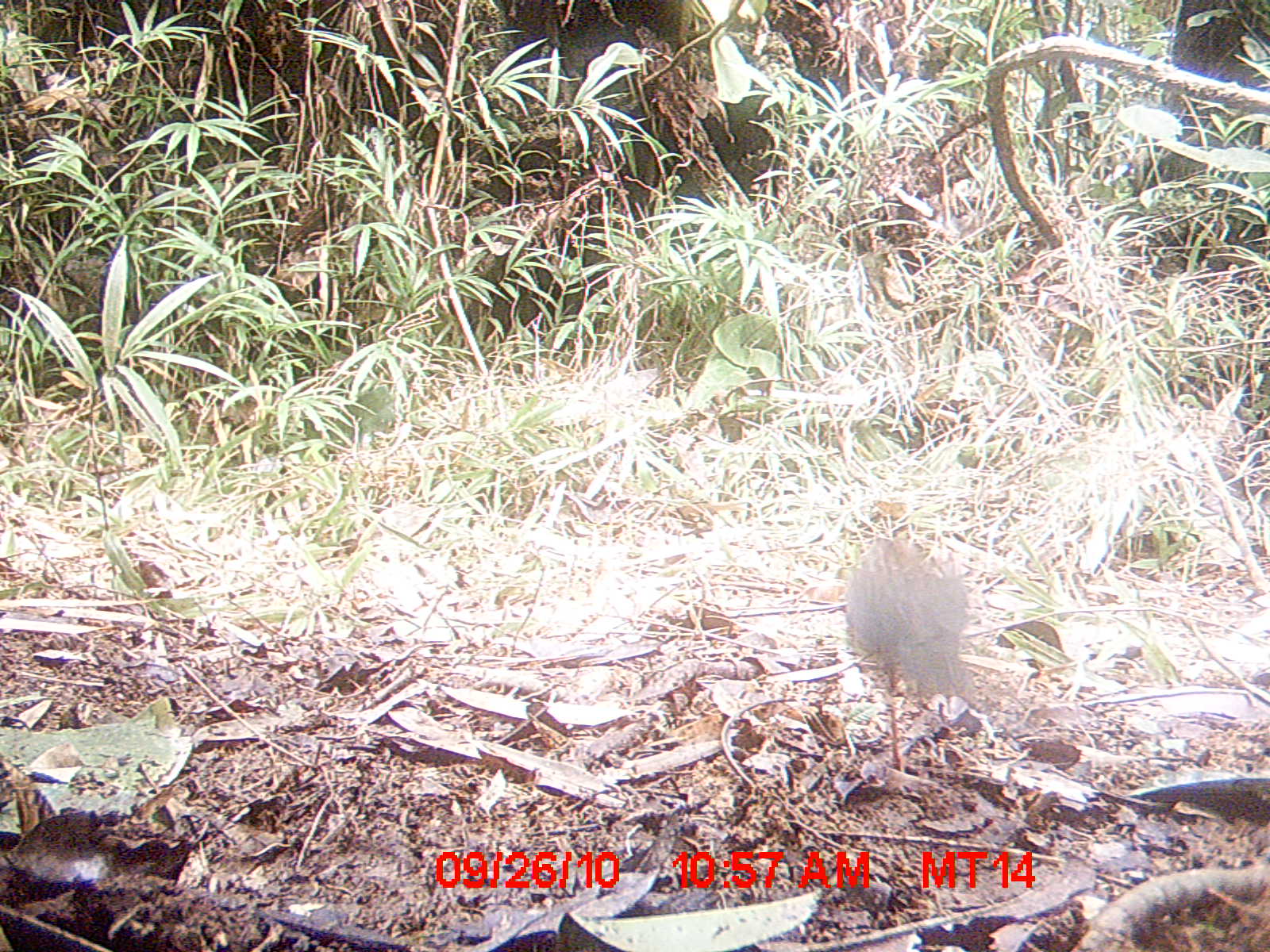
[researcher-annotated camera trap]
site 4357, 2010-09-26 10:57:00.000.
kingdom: Animalia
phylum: Chordata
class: Aves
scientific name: Aves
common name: bird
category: unknown bird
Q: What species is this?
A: Unknown bird (bird) (Aves).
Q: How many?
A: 1.